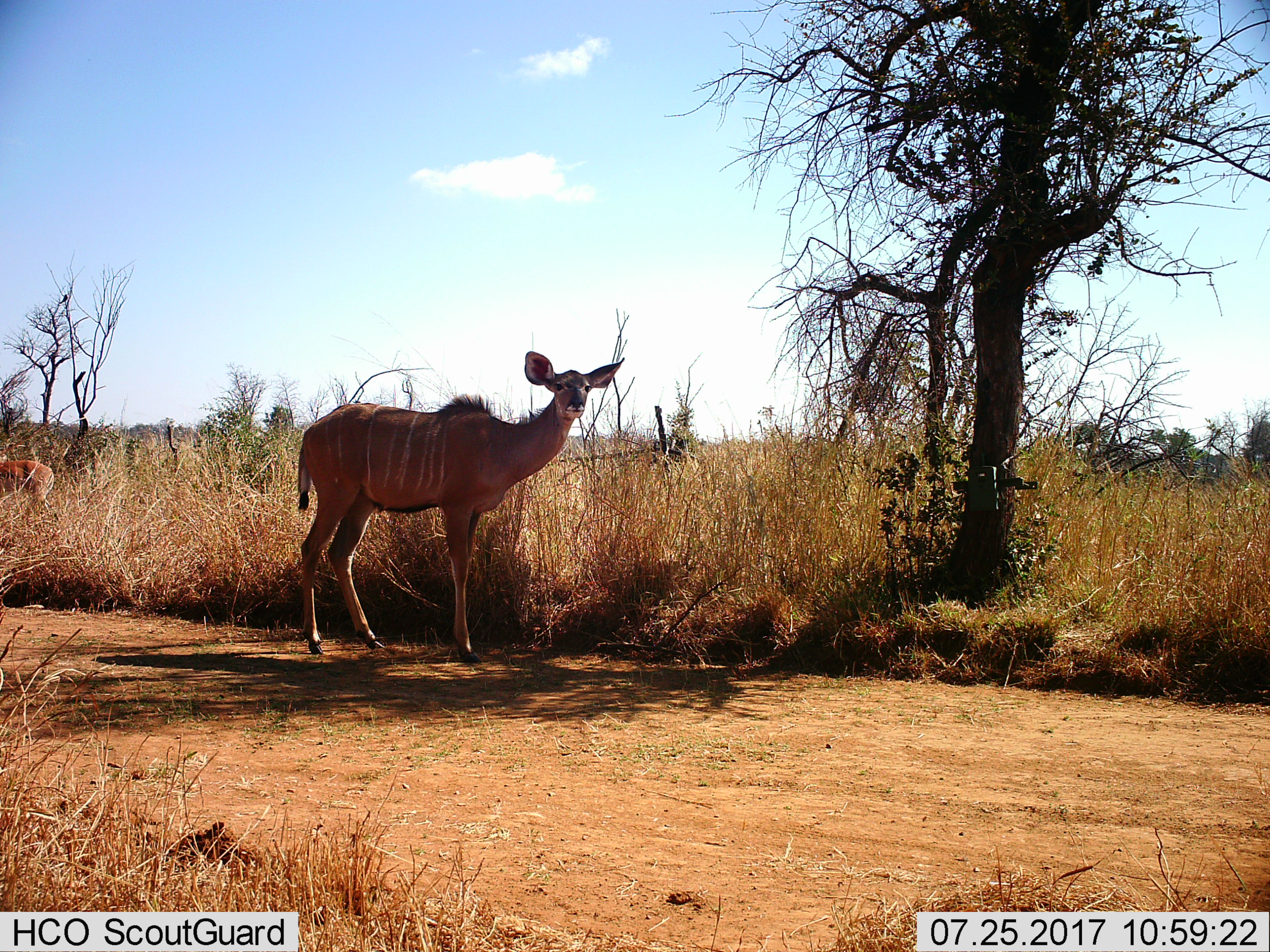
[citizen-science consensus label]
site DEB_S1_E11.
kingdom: Animalia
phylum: Chordata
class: Mammalia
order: Artiodactyla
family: Bovidae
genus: Tragelaphus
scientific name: Tragelaphus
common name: kudu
Kudu (Tragelaphus), count 1. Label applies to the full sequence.